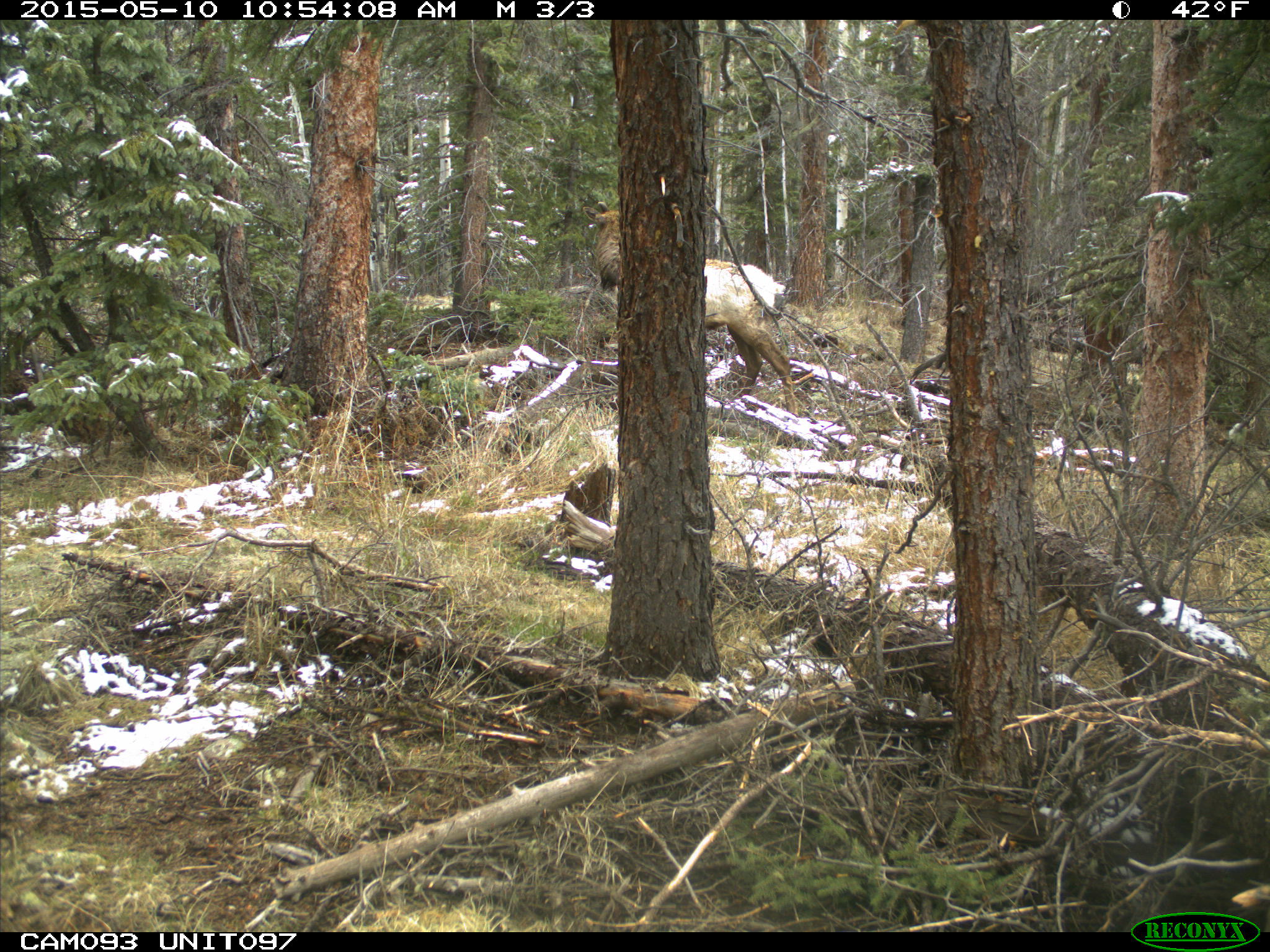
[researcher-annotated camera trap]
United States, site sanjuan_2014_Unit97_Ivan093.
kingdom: Animalia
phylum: Chordata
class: Mammalia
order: Artiodactyla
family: Cervidae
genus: Cervus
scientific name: Cervus elaphus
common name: red deer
Cervus elaphus (red deer).